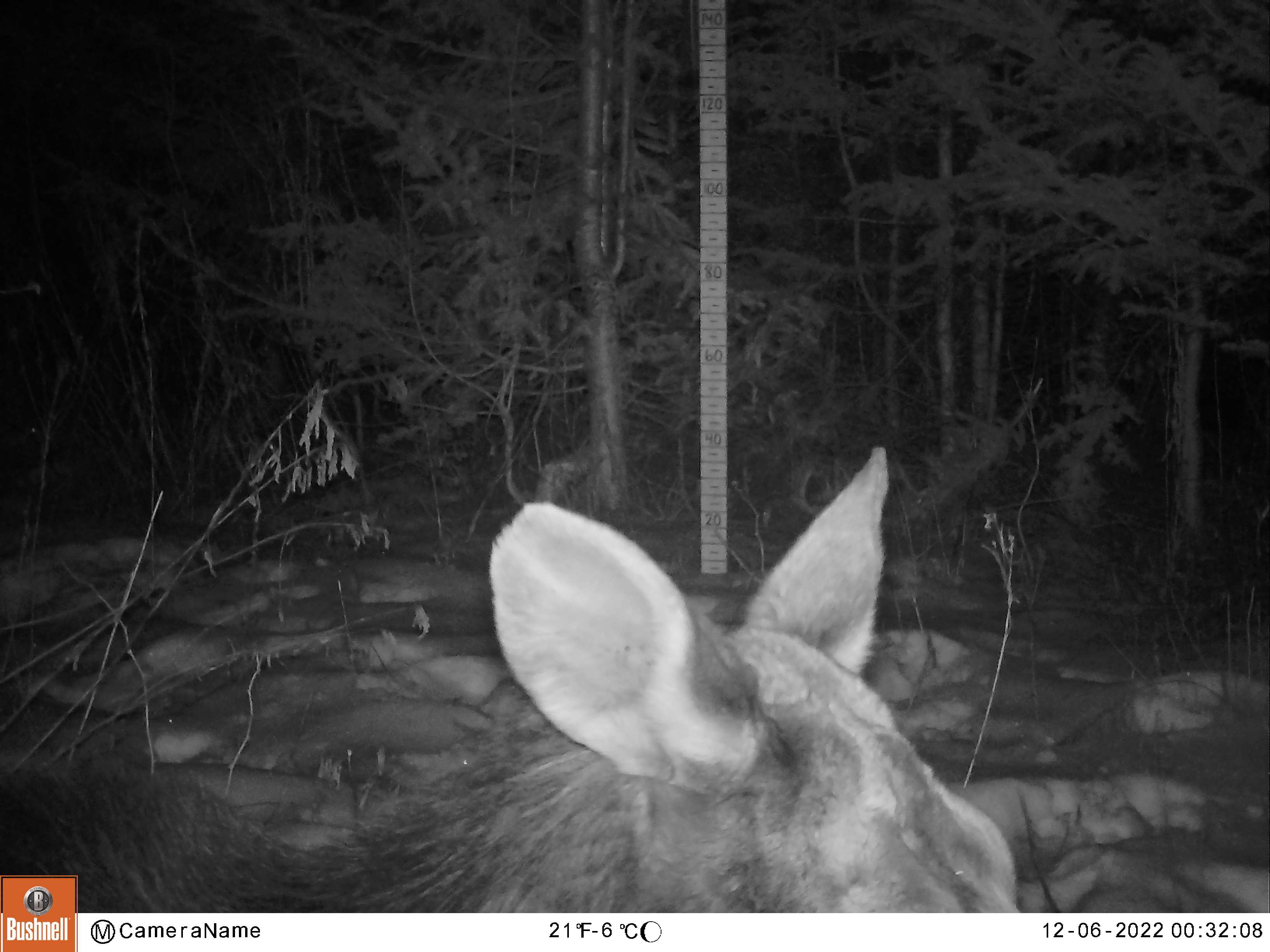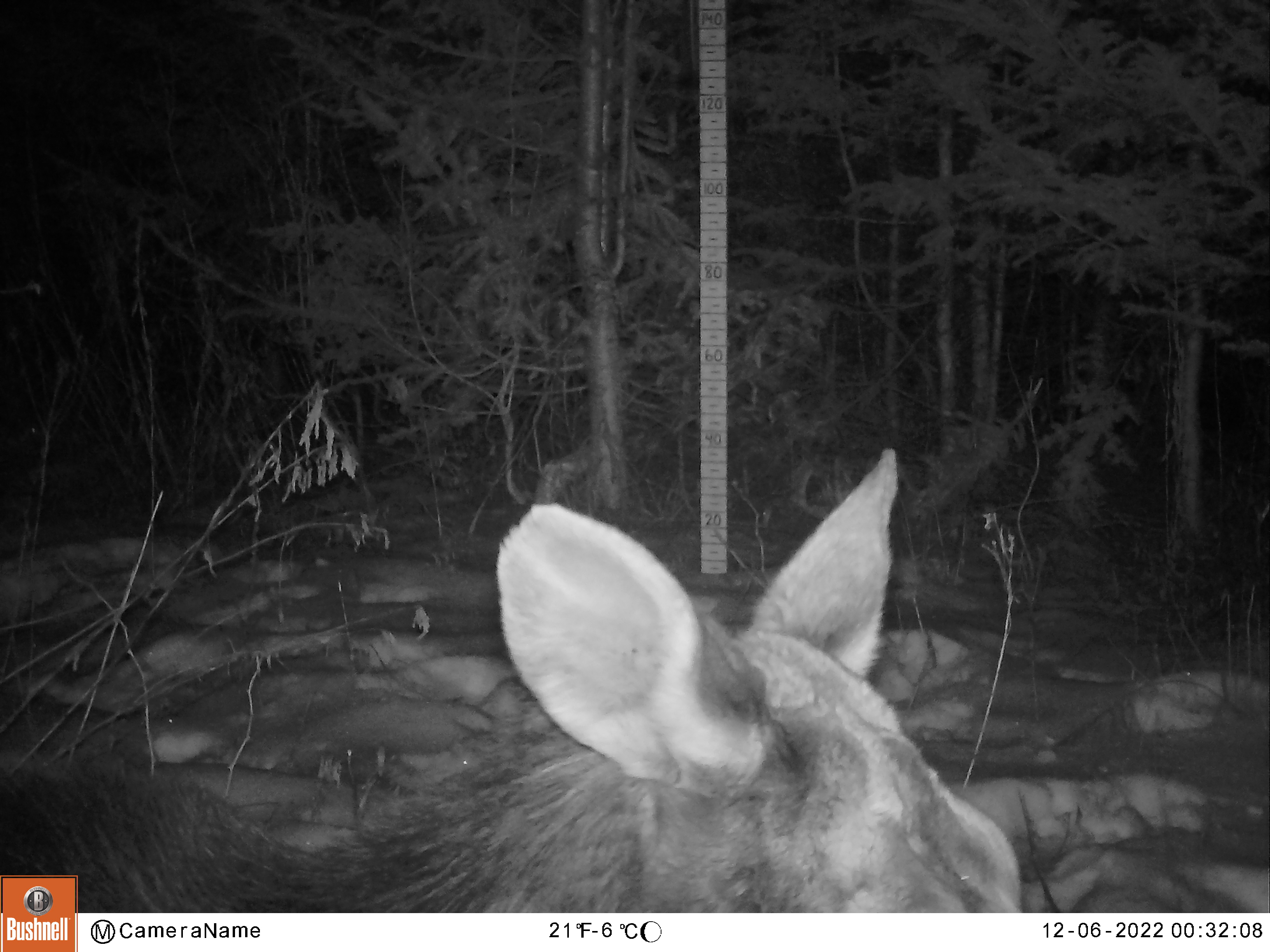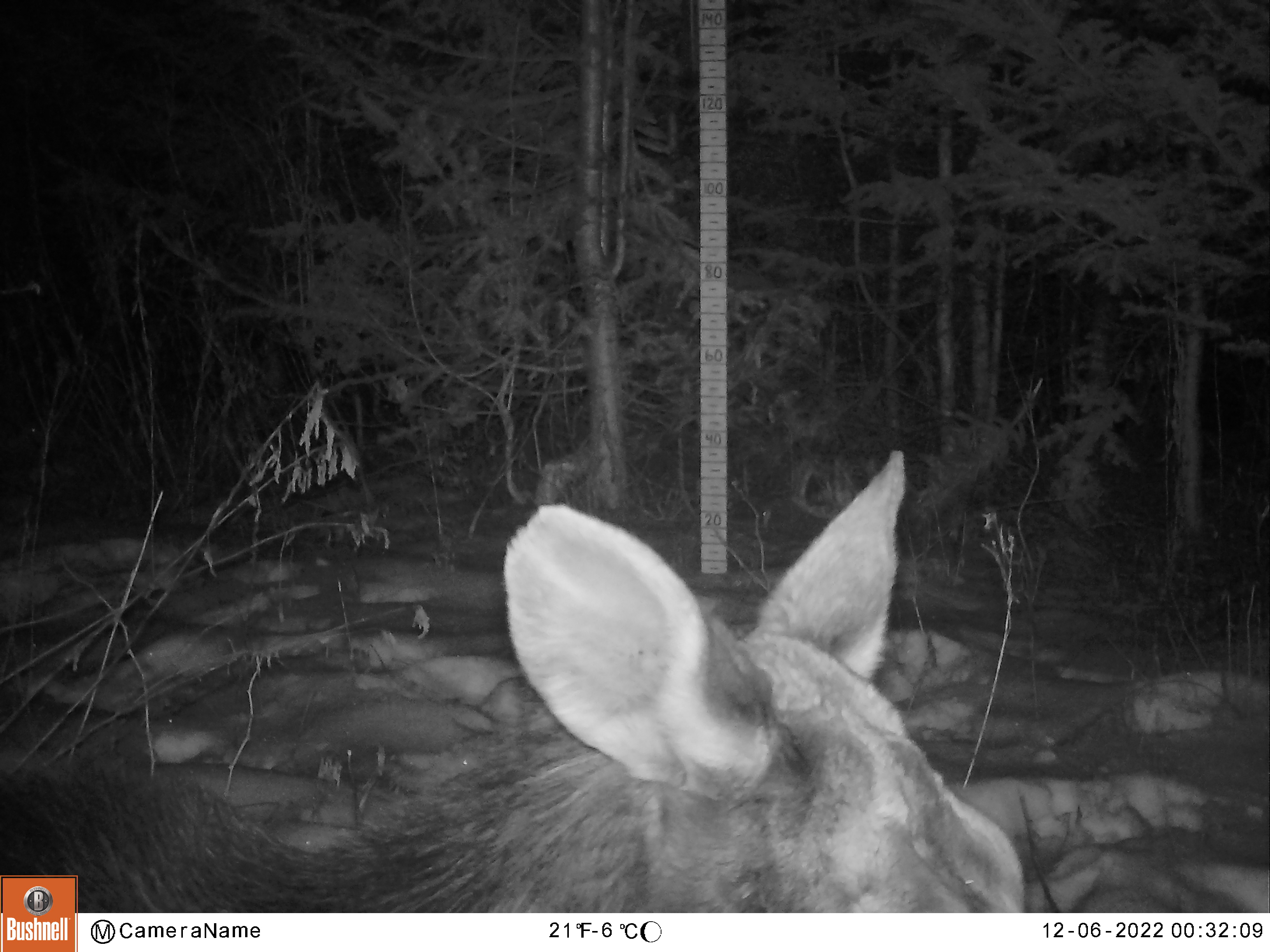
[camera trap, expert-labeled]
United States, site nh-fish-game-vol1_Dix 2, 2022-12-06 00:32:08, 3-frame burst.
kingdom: Animalia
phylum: Chordata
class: Mammalia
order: Artiodactyla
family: Cervidae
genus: Alces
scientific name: Alces alces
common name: moose